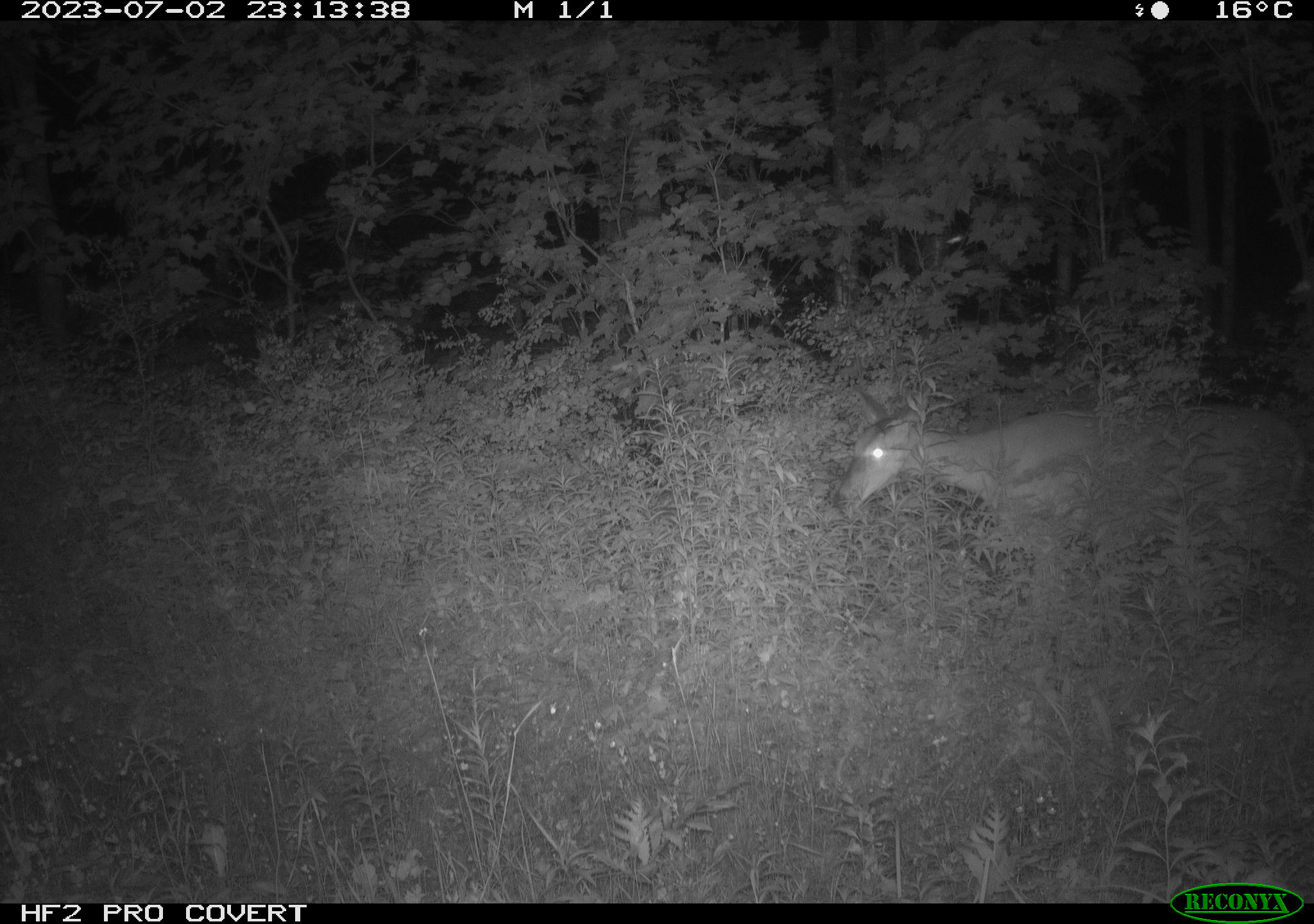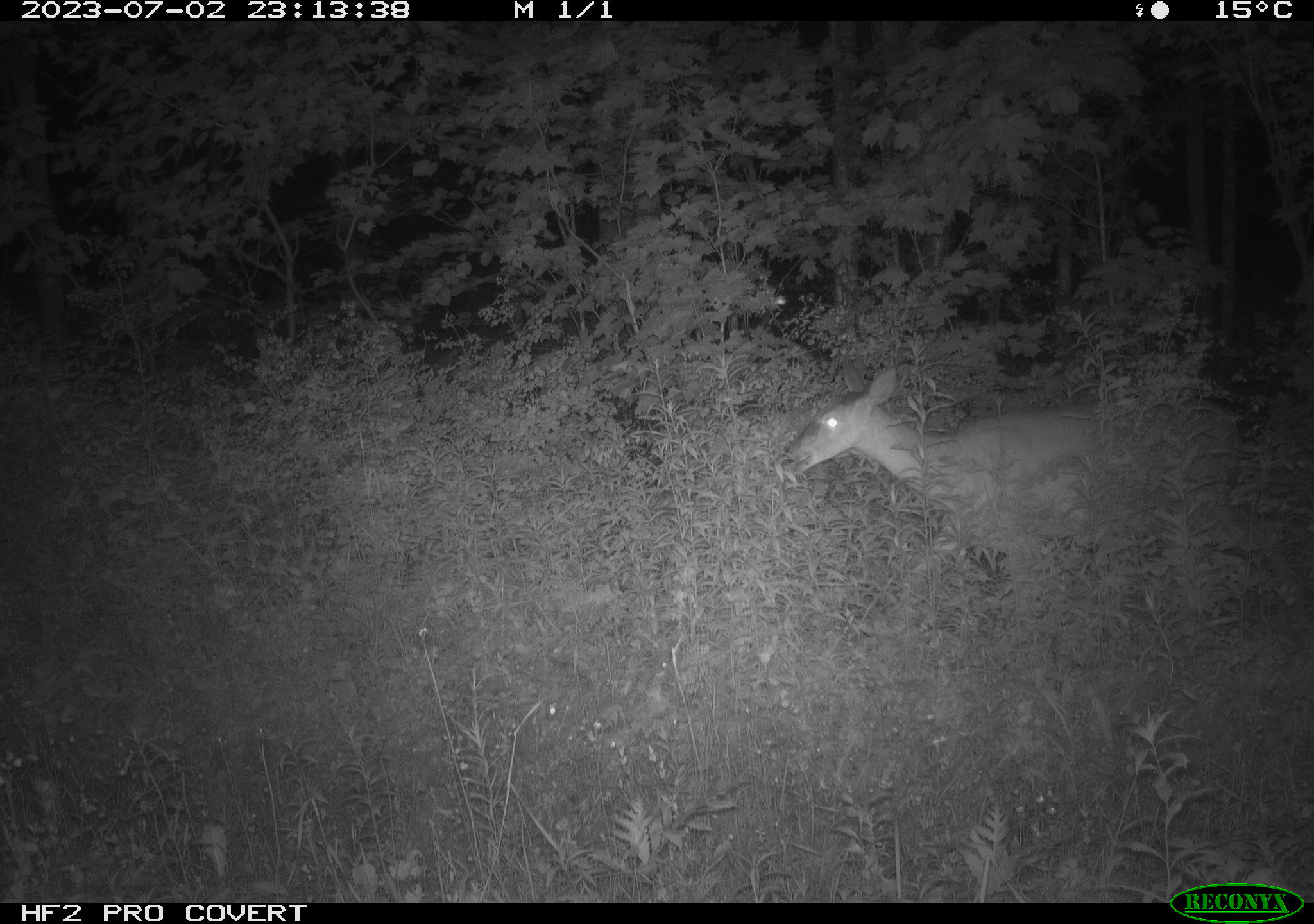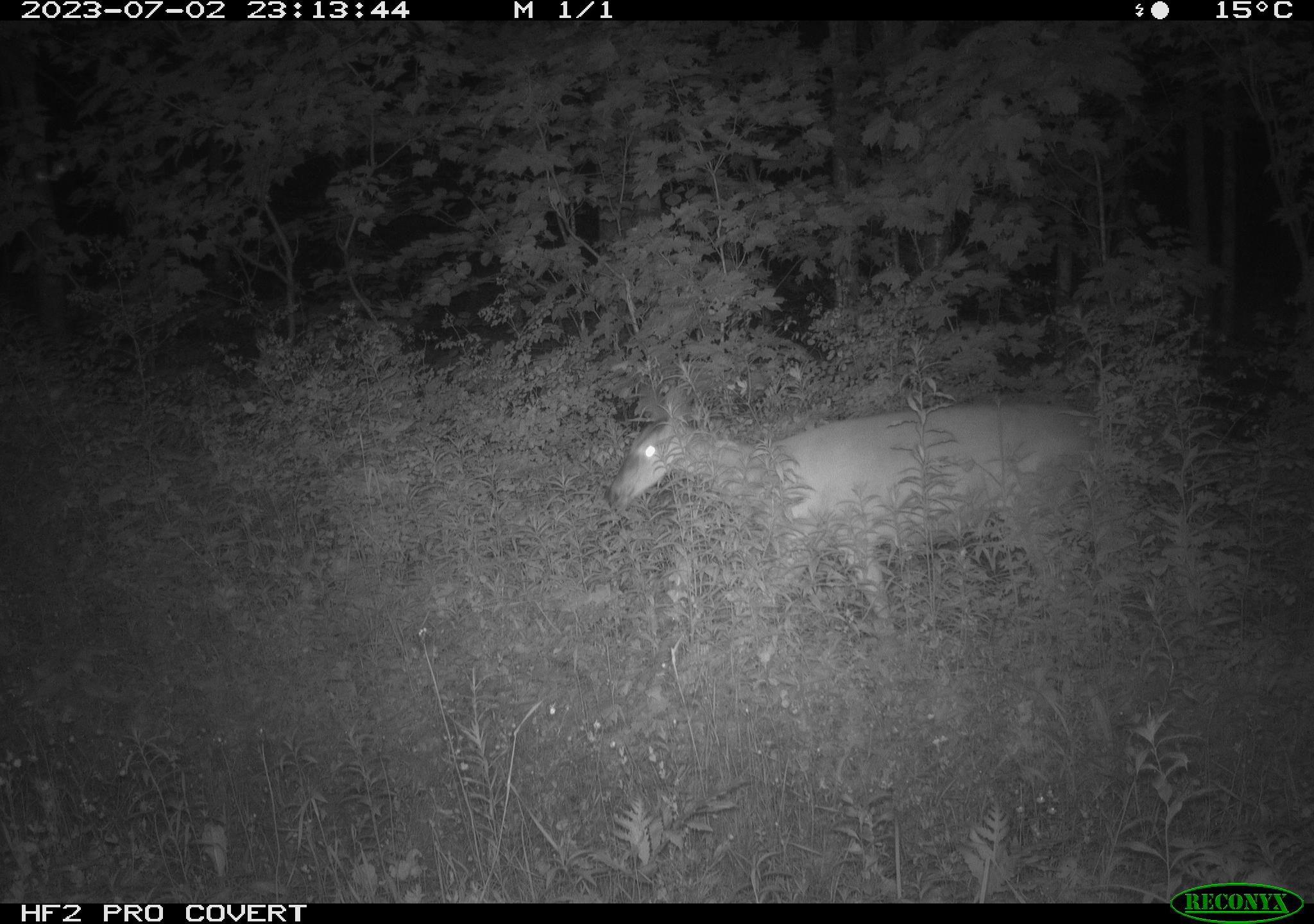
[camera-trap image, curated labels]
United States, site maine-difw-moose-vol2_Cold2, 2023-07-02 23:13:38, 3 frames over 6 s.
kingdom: Animalia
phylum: Chordata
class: Mammalia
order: Artiodactyla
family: Cervidae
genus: Odocoileus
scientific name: Odocoileus virginianus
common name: white-tailed deer